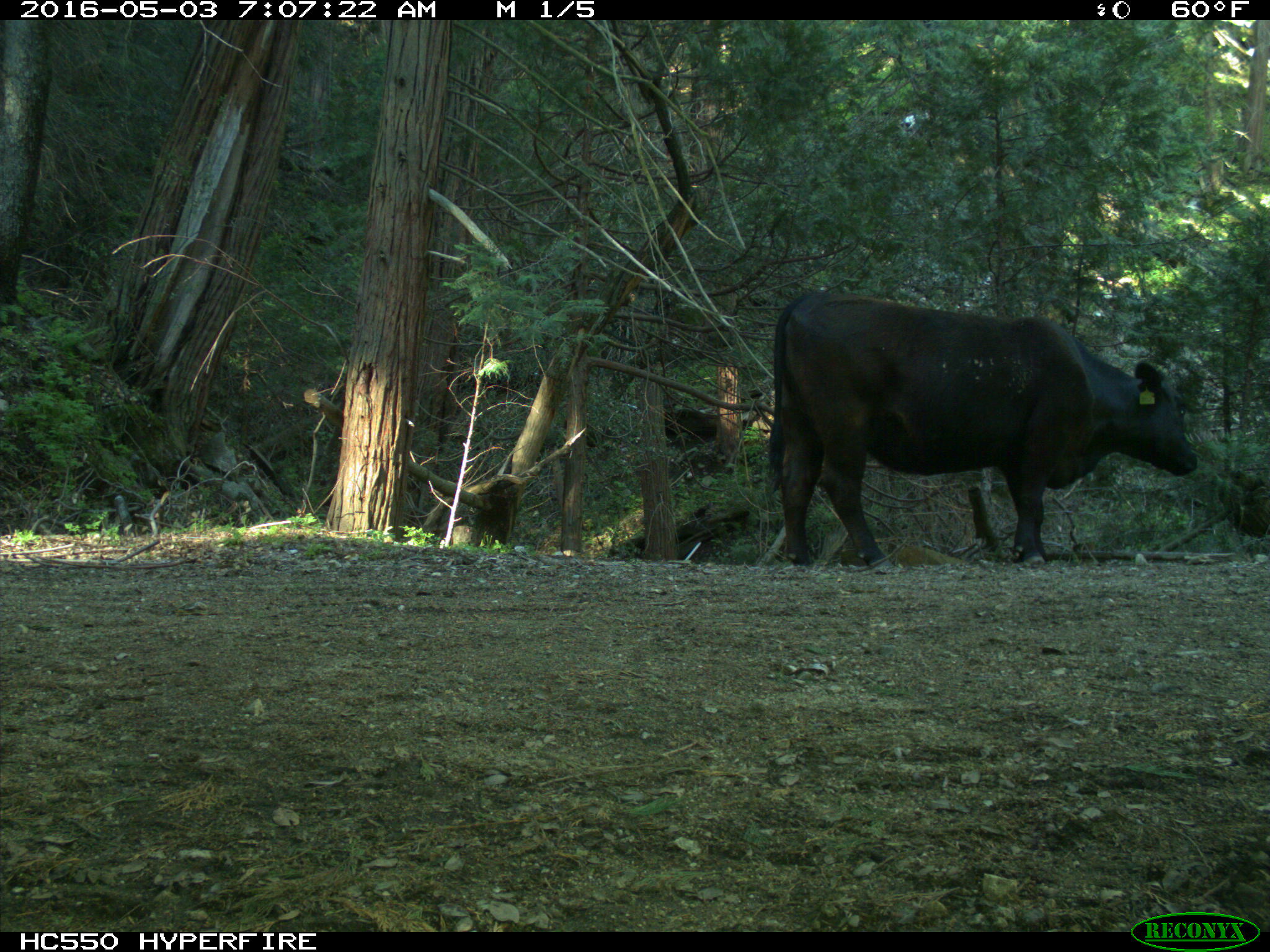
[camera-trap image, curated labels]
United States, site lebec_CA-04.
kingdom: Animalia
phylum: Chordata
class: Mammalia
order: Artiodactyla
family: Bovidae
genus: Bos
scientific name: Bos taurus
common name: domestic cow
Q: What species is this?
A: Bos taurus (domestic cow).